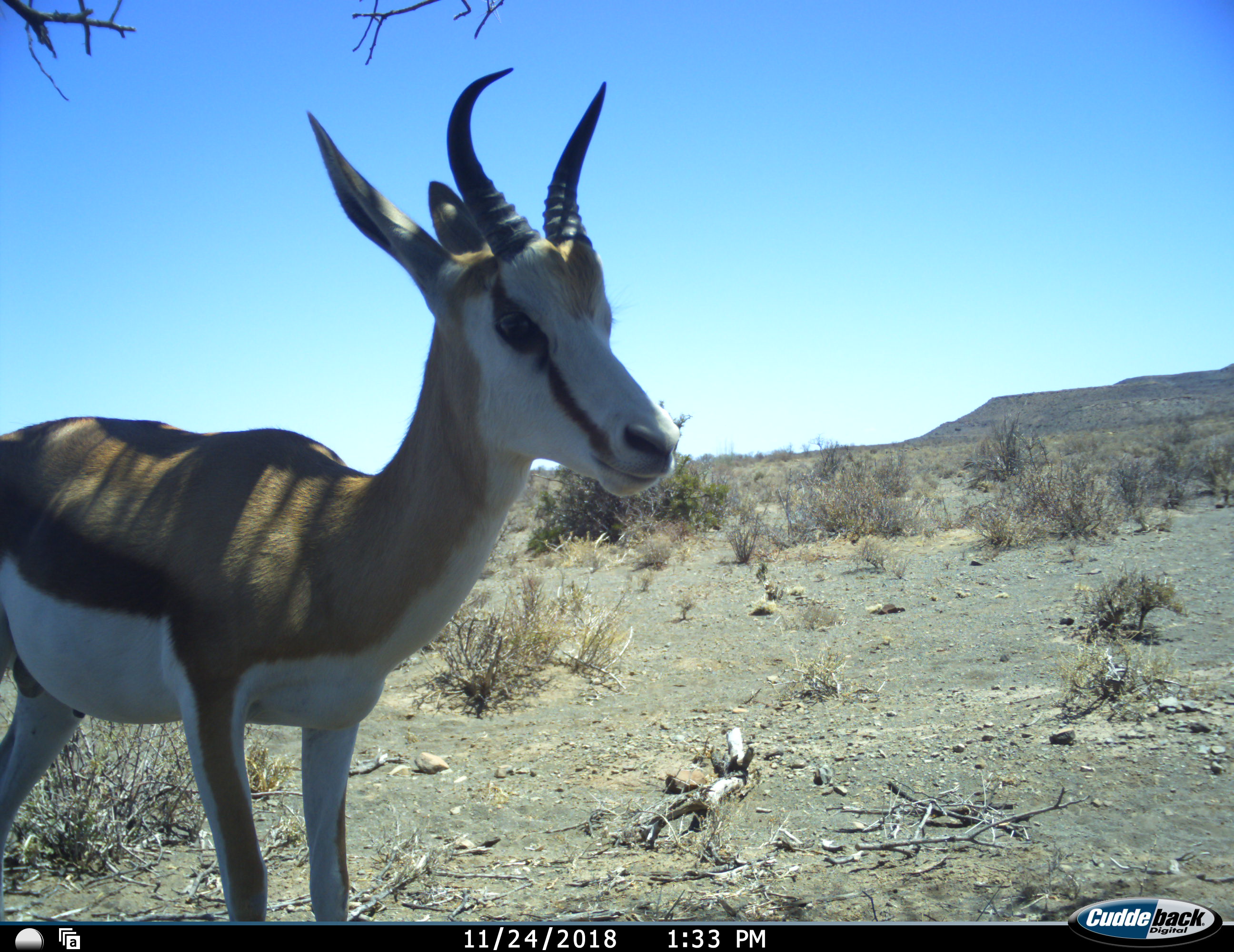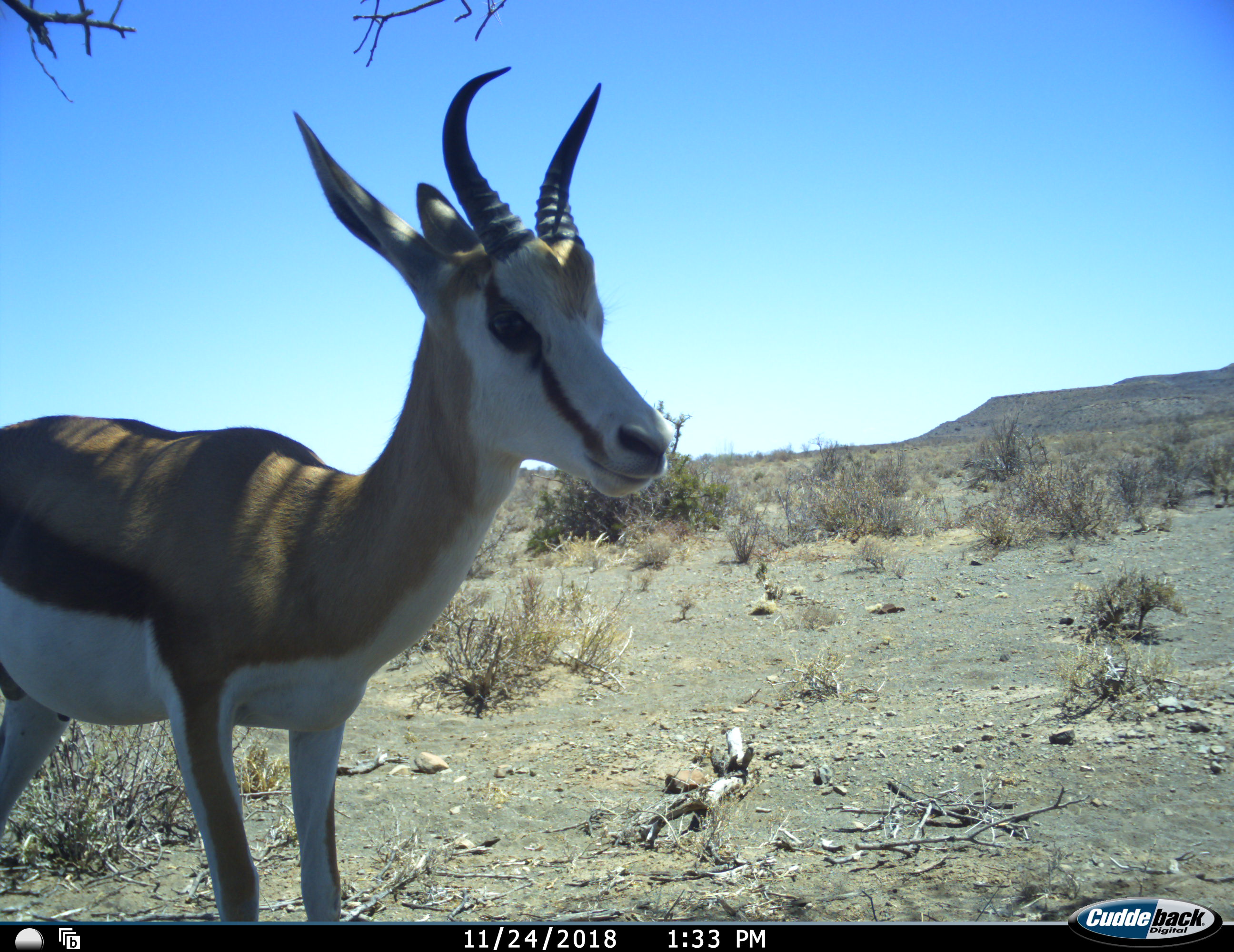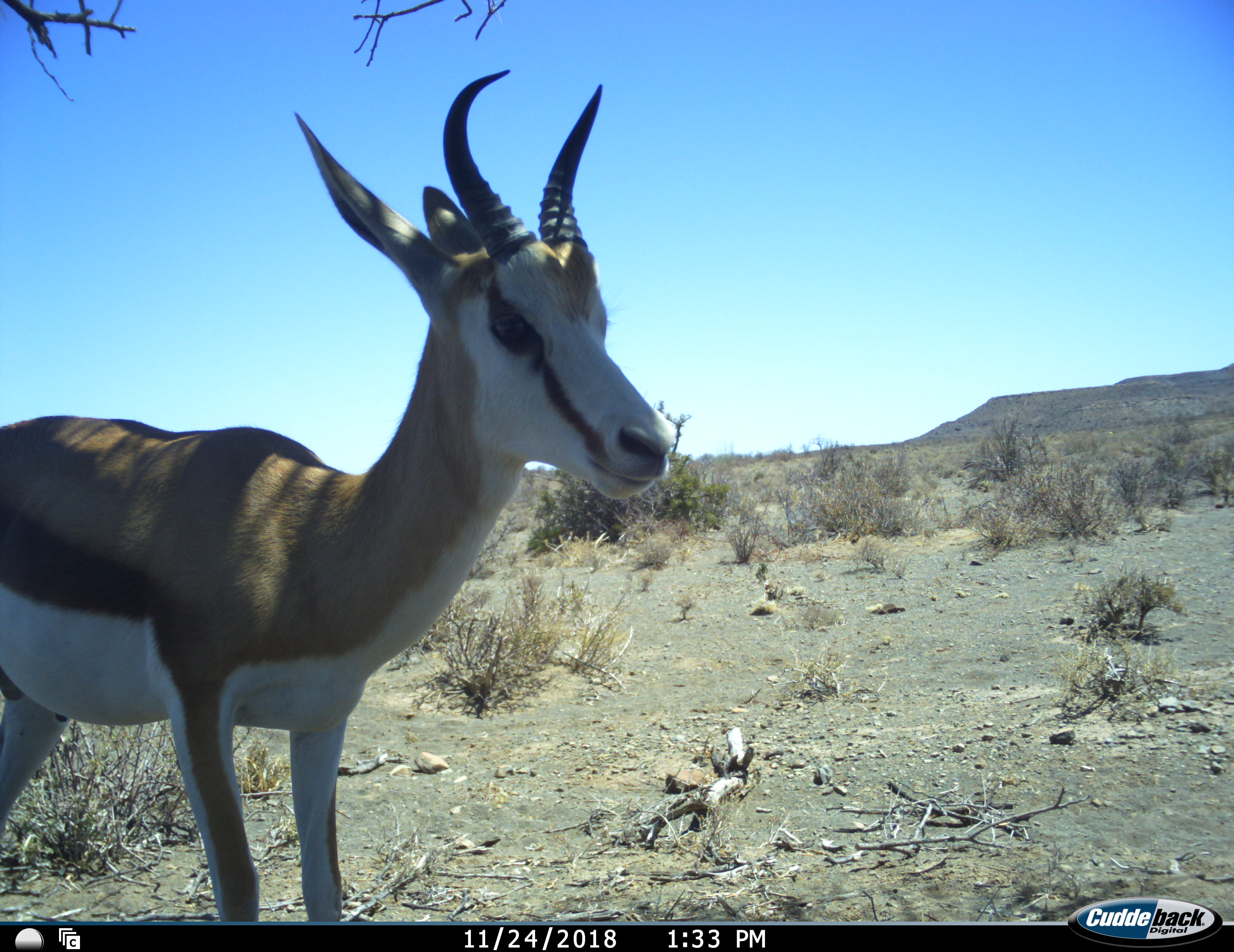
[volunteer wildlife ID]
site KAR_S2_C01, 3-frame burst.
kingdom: Animalia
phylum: Chordata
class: Mammalia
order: Artiodactyla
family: Bovidae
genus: Antidorcas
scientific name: Antidorcas marsupialis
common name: springbok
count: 1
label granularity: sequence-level